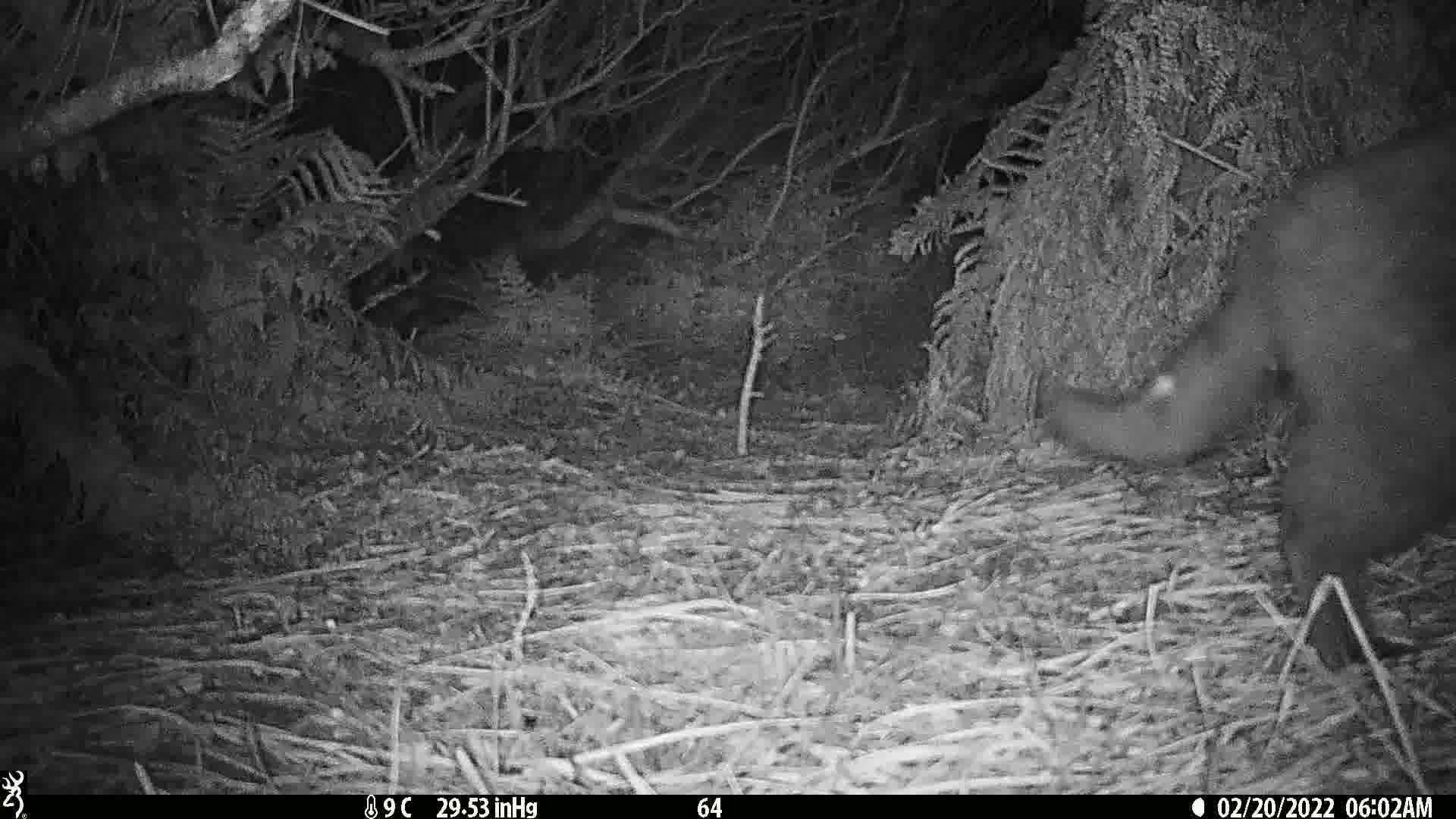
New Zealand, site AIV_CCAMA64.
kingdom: Animalia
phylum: Chordata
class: Mammalia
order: Carnivora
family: Felidae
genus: Felis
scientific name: Felis catus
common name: domestic cat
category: cat